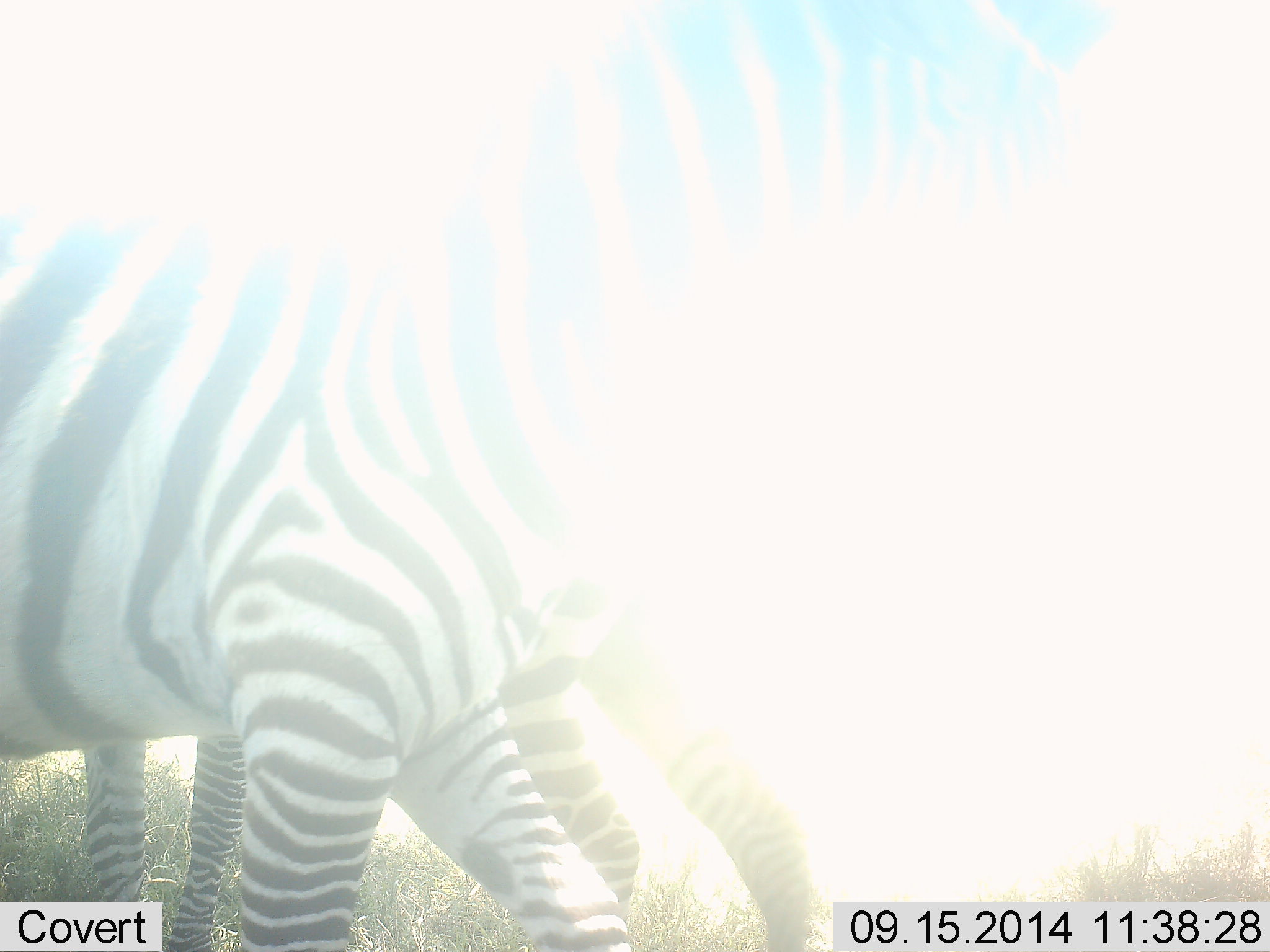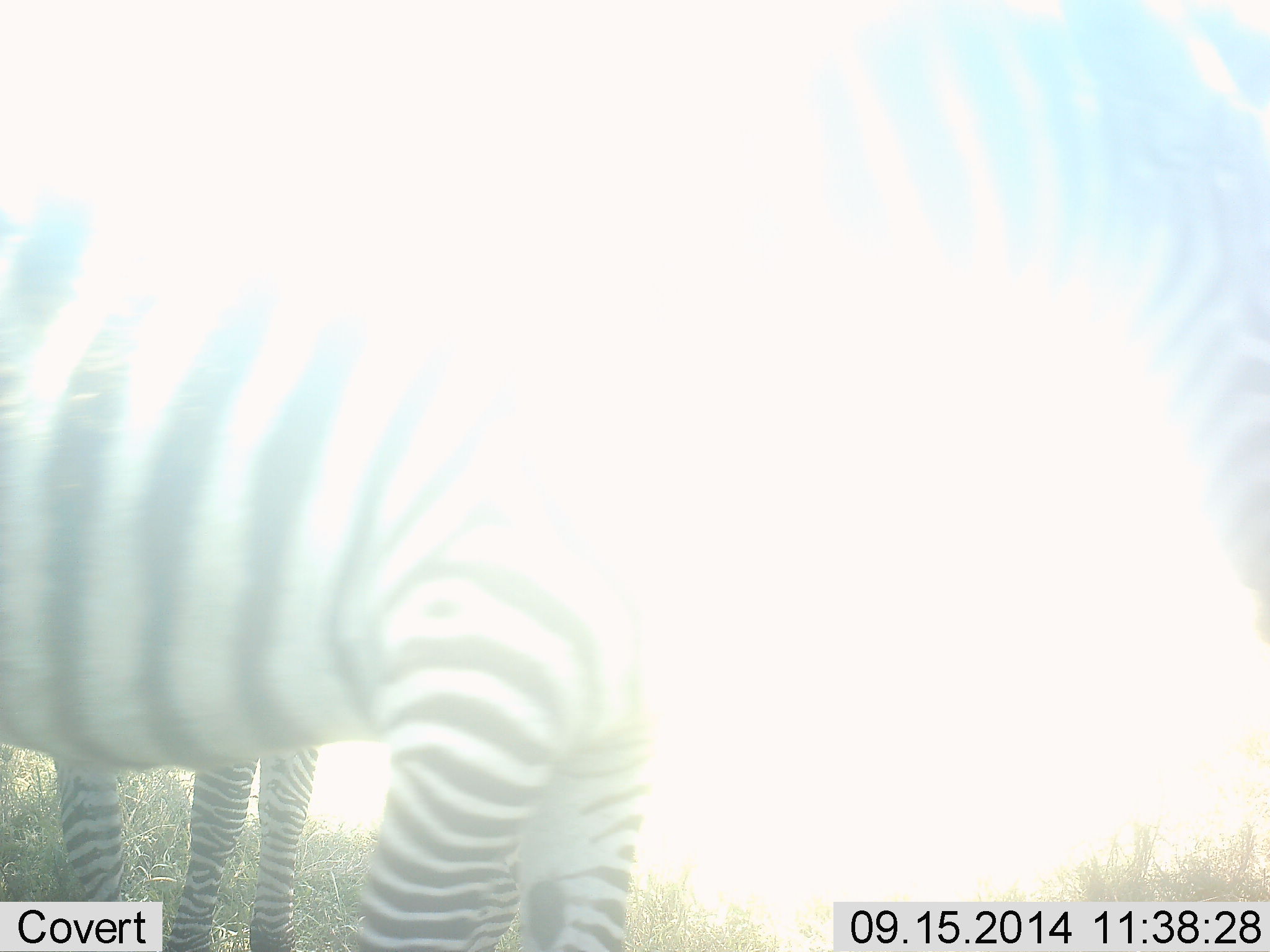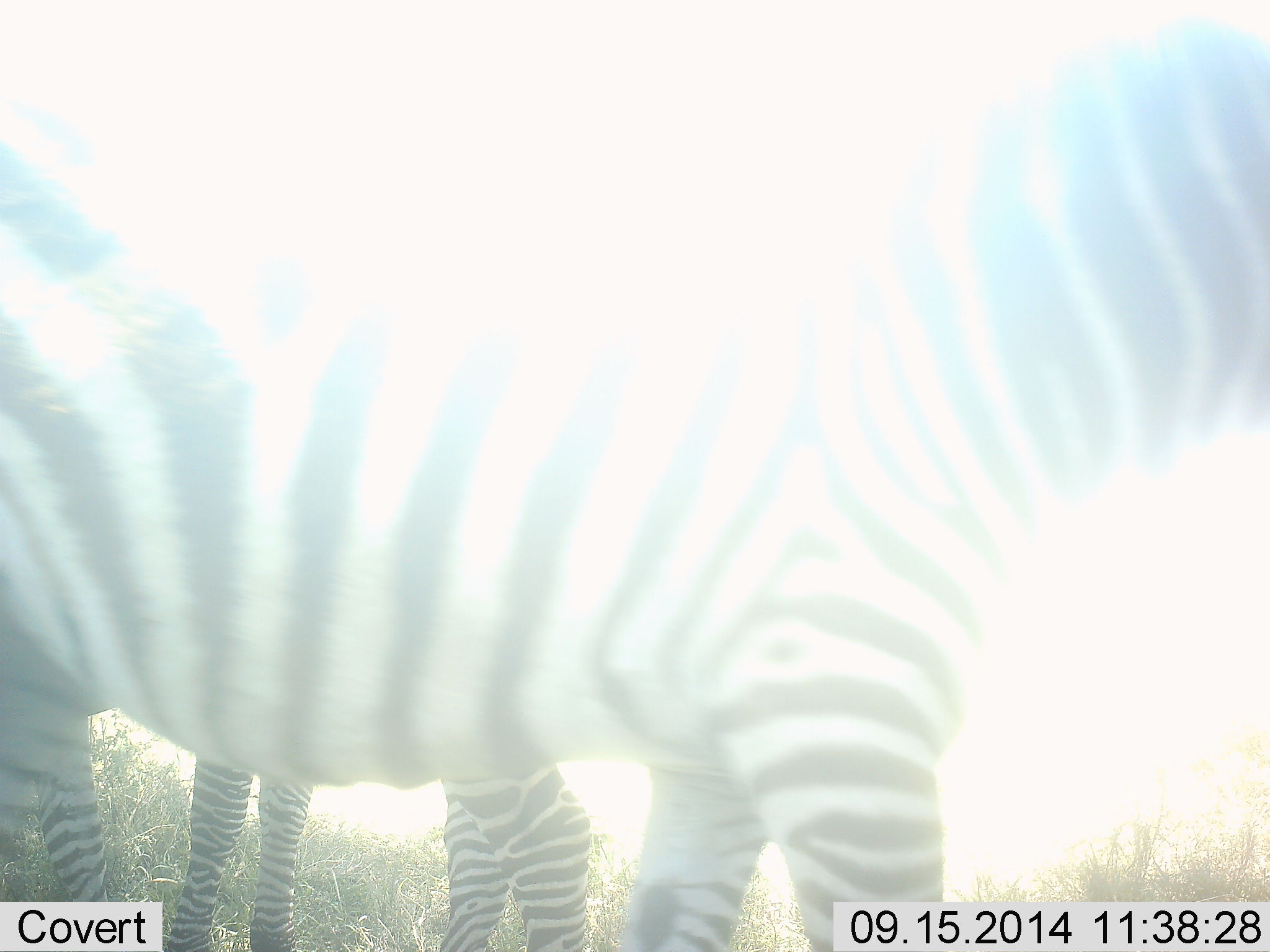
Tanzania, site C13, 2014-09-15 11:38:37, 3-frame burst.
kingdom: Animalia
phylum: Chordata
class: Mammalia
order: Perissodactyla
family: Equidae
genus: Equus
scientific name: Equus quagga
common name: plains zebra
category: zebra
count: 2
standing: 90%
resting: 0%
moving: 60%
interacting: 0%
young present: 0%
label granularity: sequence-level